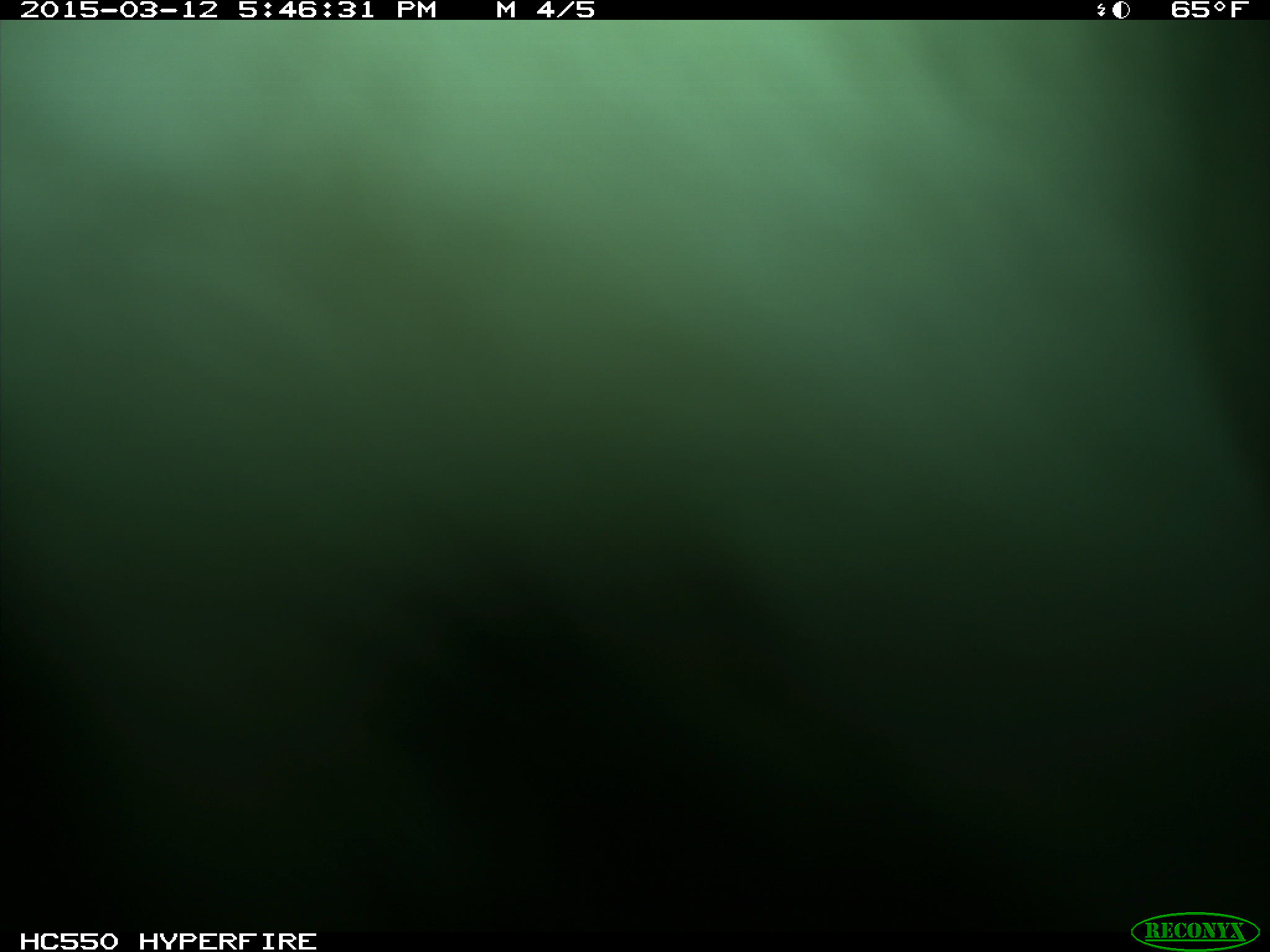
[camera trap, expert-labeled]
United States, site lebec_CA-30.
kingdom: Animalia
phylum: Chordata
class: Mammalia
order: Artiodactyla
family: Bovidae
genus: Bos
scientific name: Bos taurus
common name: domestic cow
Bos taurus (domestic cow).